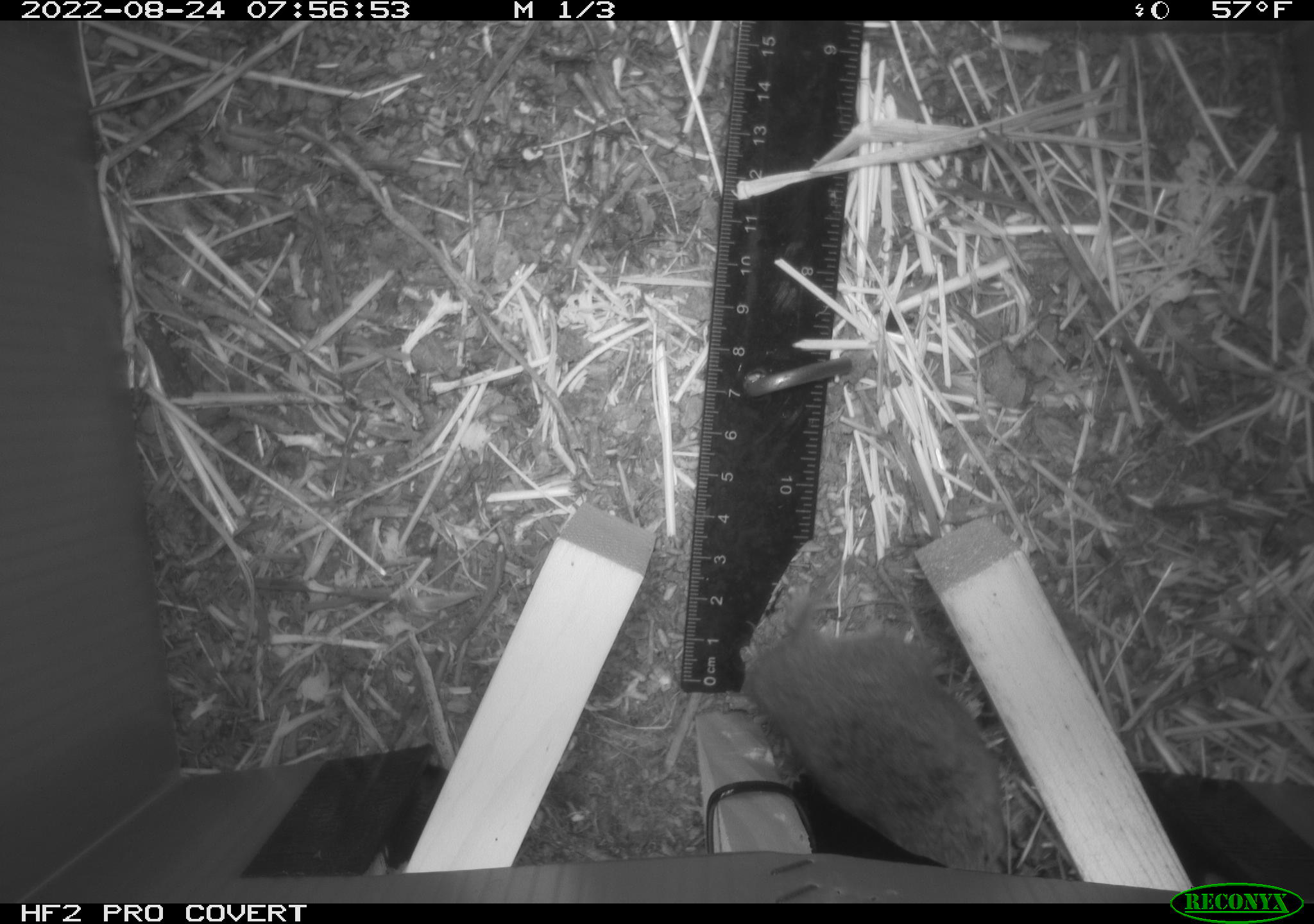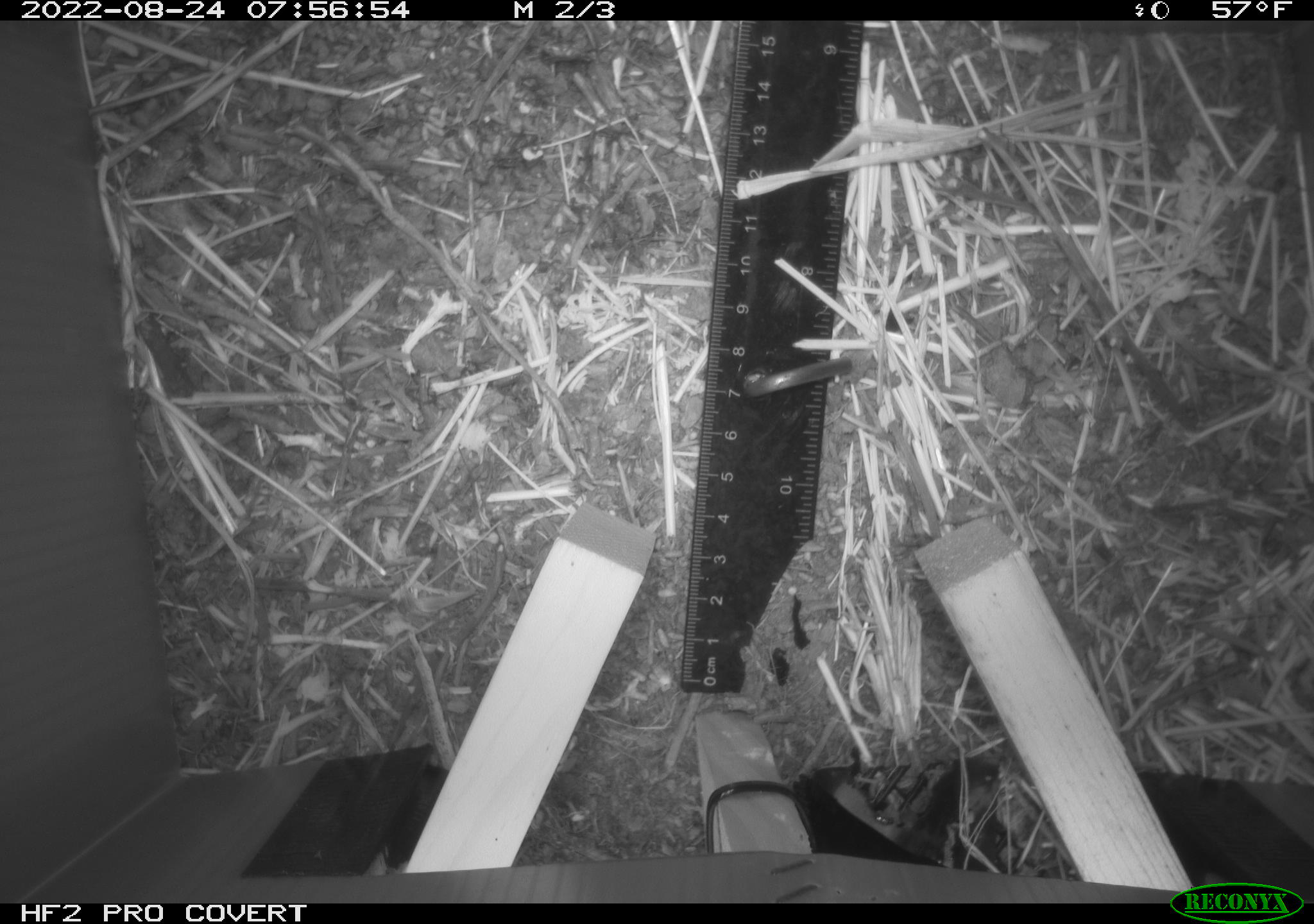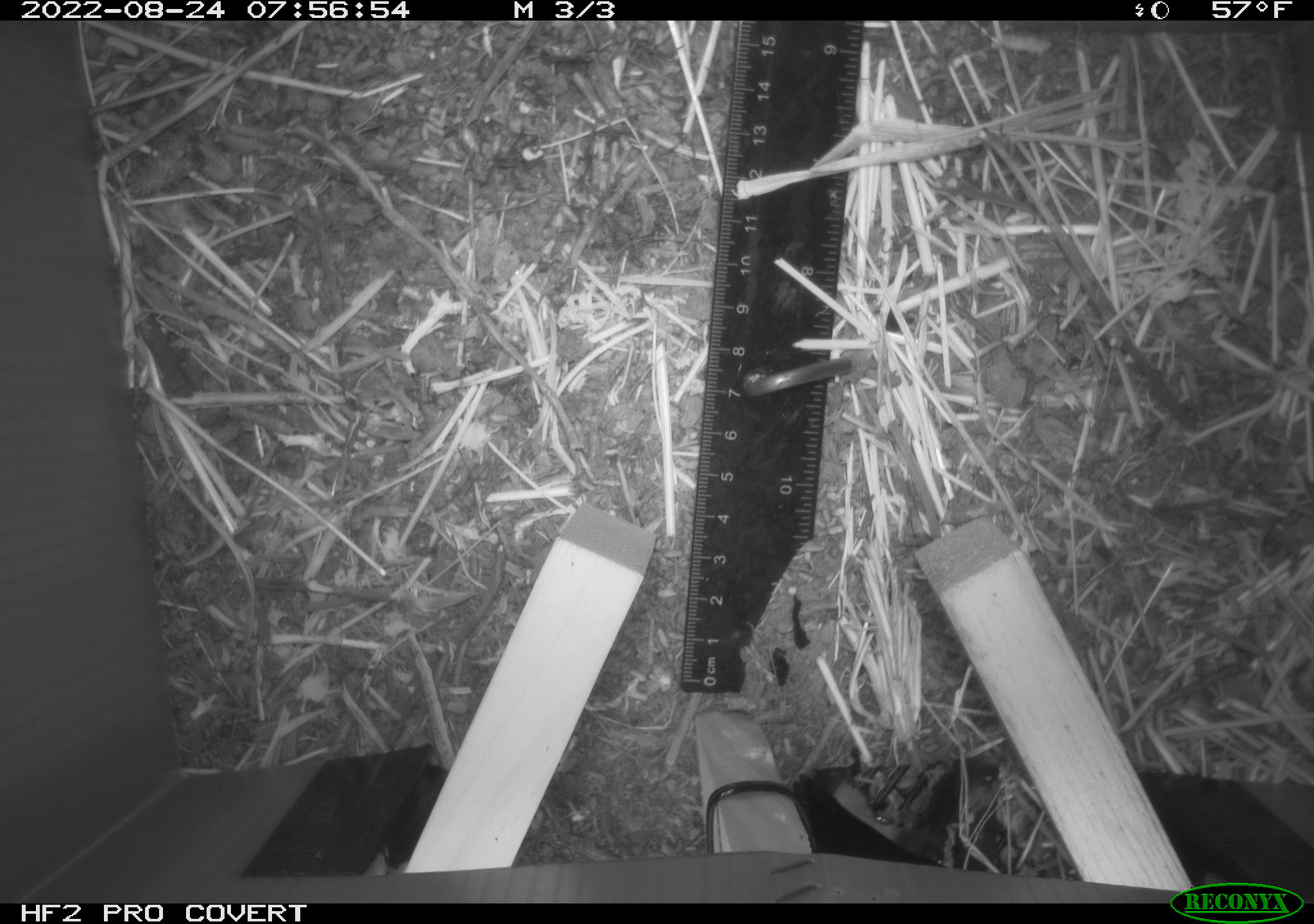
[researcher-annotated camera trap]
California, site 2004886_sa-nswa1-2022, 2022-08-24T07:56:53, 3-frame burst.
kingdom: Animalia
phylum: Chordata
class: Mammalia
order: Rodentia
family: Cricetidae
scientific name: Cricetidae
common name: hamsters, voles, lemmings, and allies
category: cricetidae family